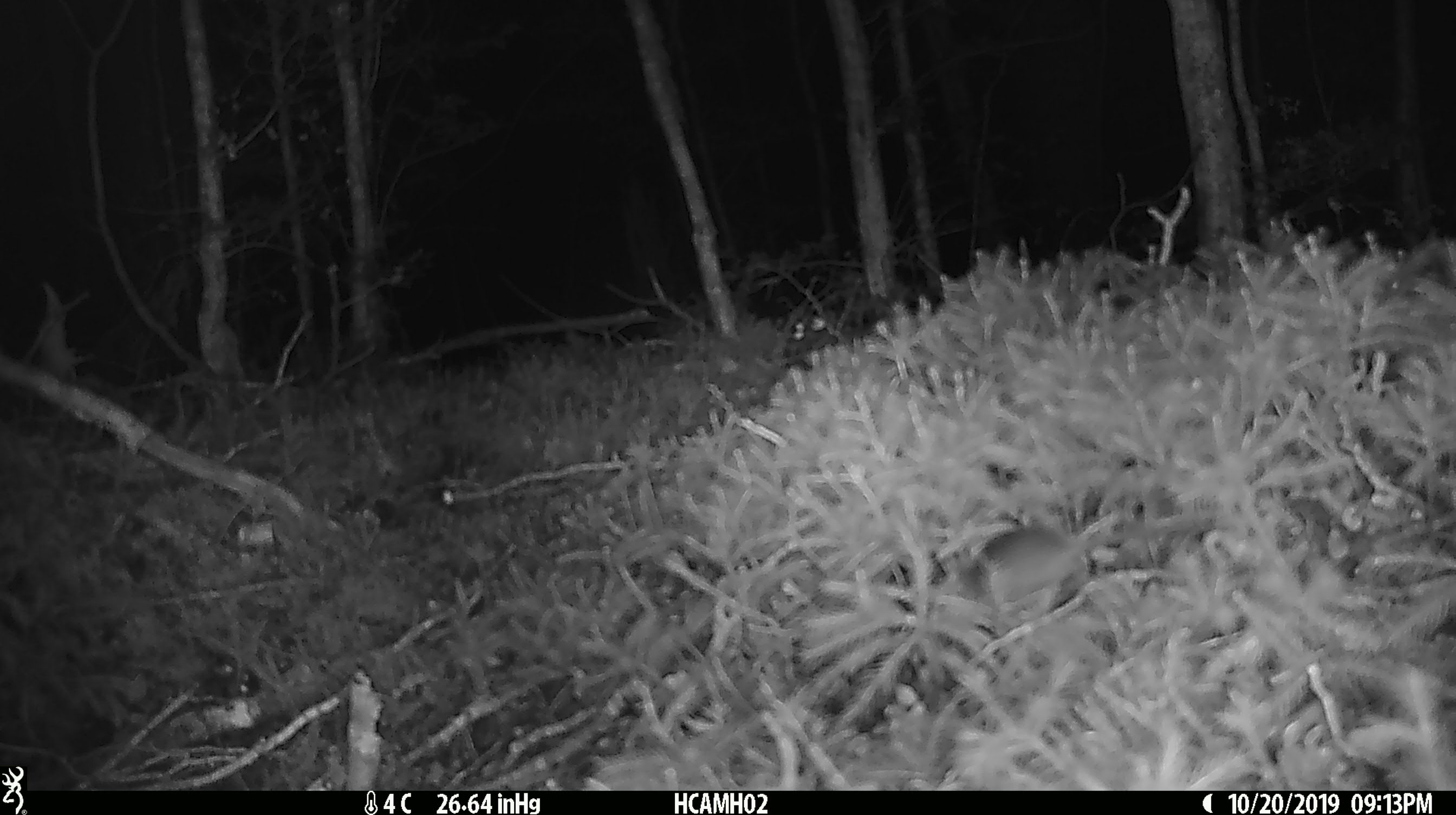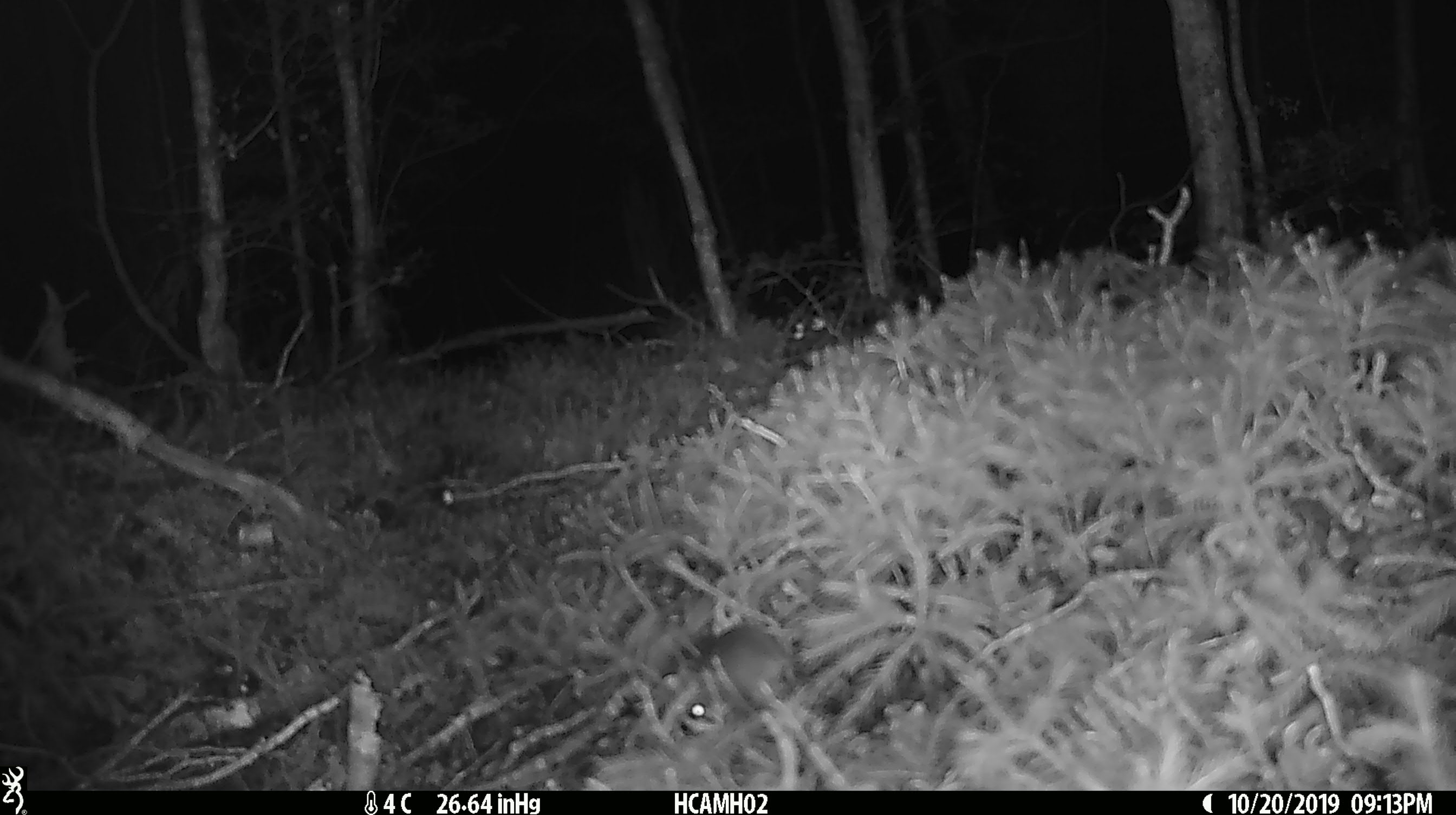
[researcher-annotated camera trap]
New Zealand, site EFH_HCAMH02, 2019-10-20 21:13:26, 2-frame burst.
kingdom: Animalia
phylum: Chordata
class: Mammalia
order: Rodentia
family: Muridae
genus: Mus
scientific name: Mus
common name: mouse